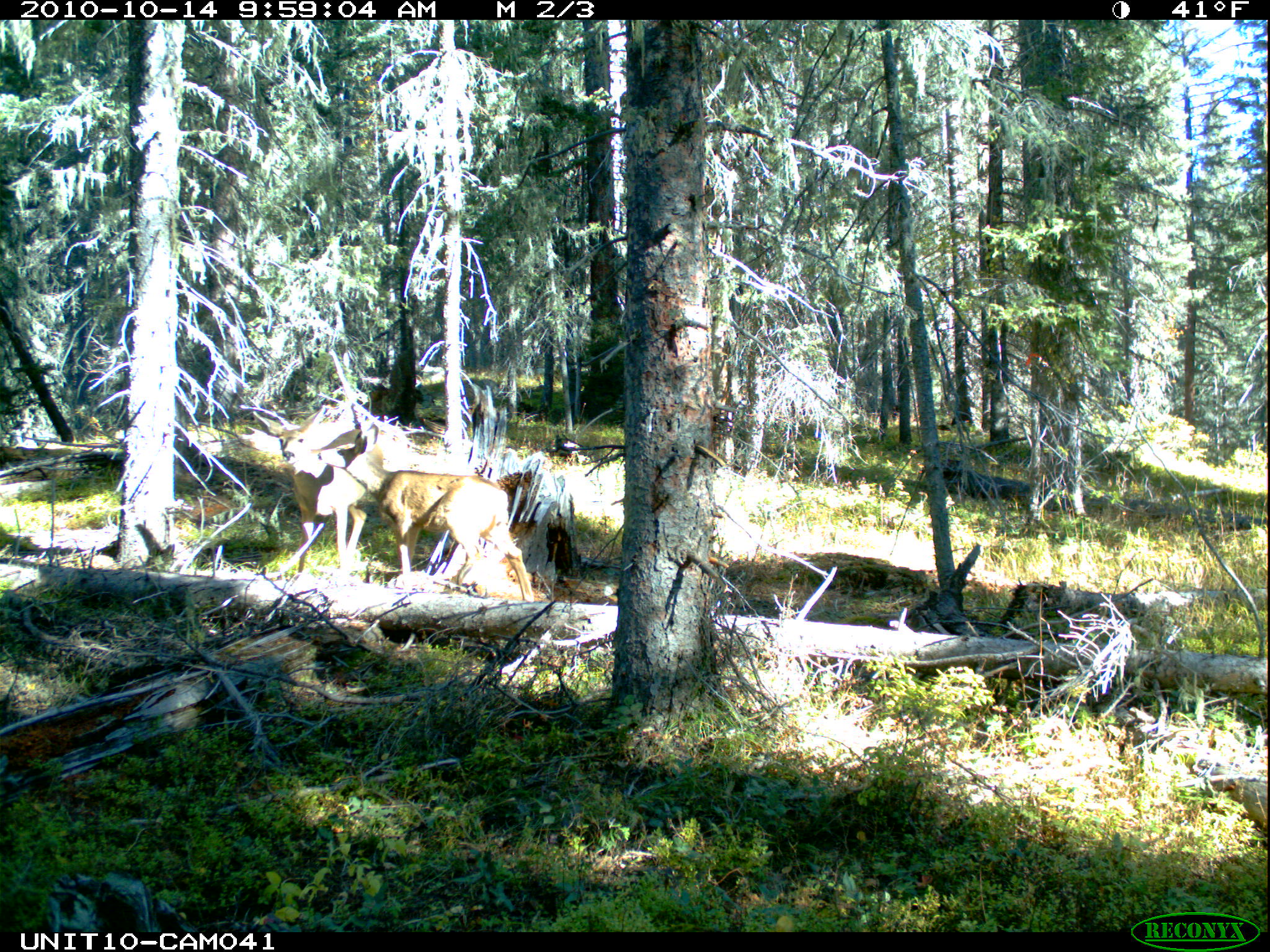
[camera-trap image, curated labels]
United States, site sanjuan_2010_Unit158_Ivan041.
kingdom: Animalia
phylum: Chordata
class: Mammalia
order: Artiodactyla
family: Cervidae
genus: Odocoileus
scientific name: Odocoileus hemionus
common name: mule deer